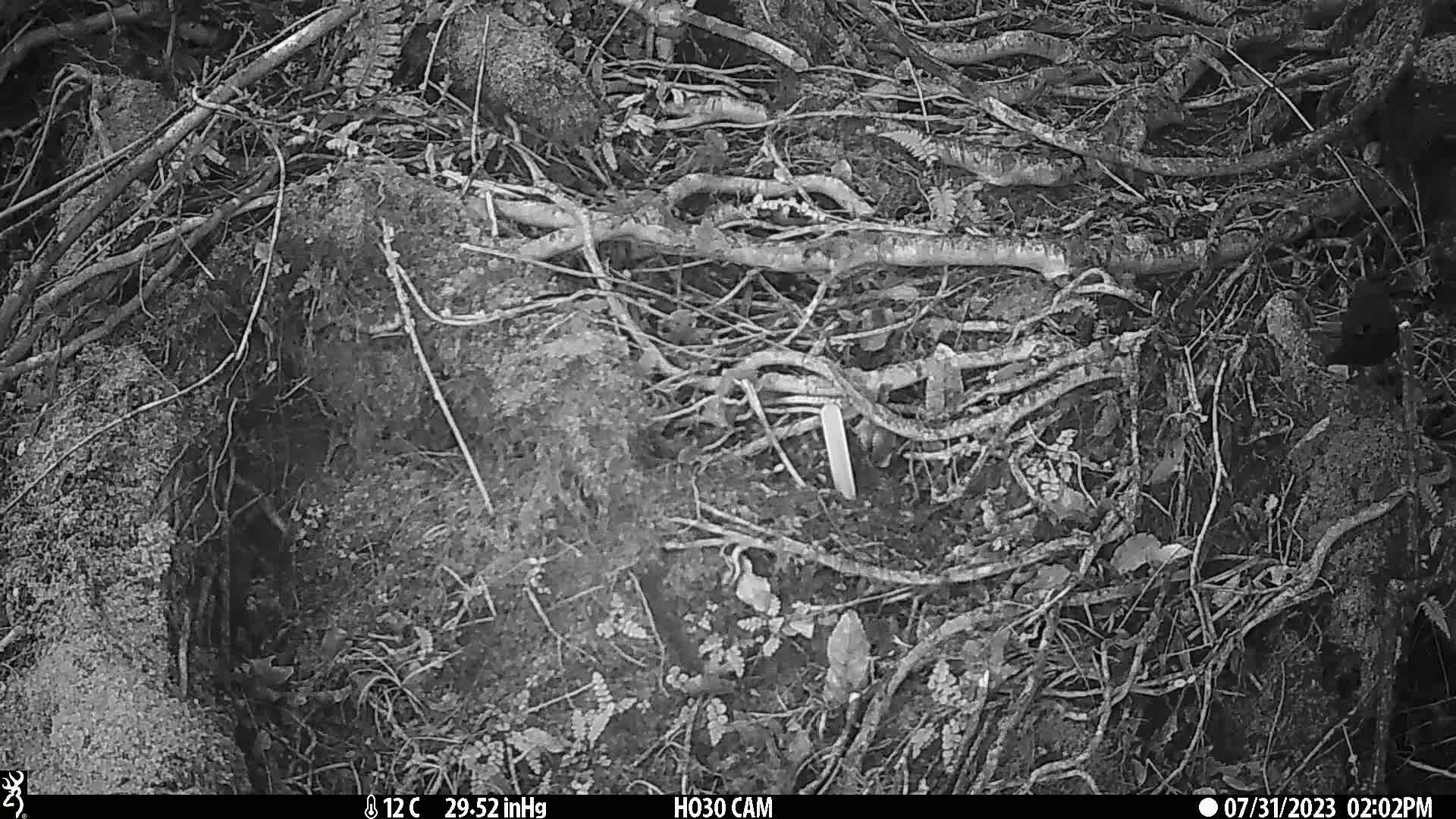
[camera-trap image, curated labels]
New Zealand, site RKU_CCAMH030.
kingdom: Animalia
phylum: Chordata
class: Aves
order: Passeriformes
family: Turdidae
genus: Turdus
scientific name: Turdus merula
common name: eurasian blackbird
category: blackbird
Blackbird (eurasian blackbird) (Turdus merula).